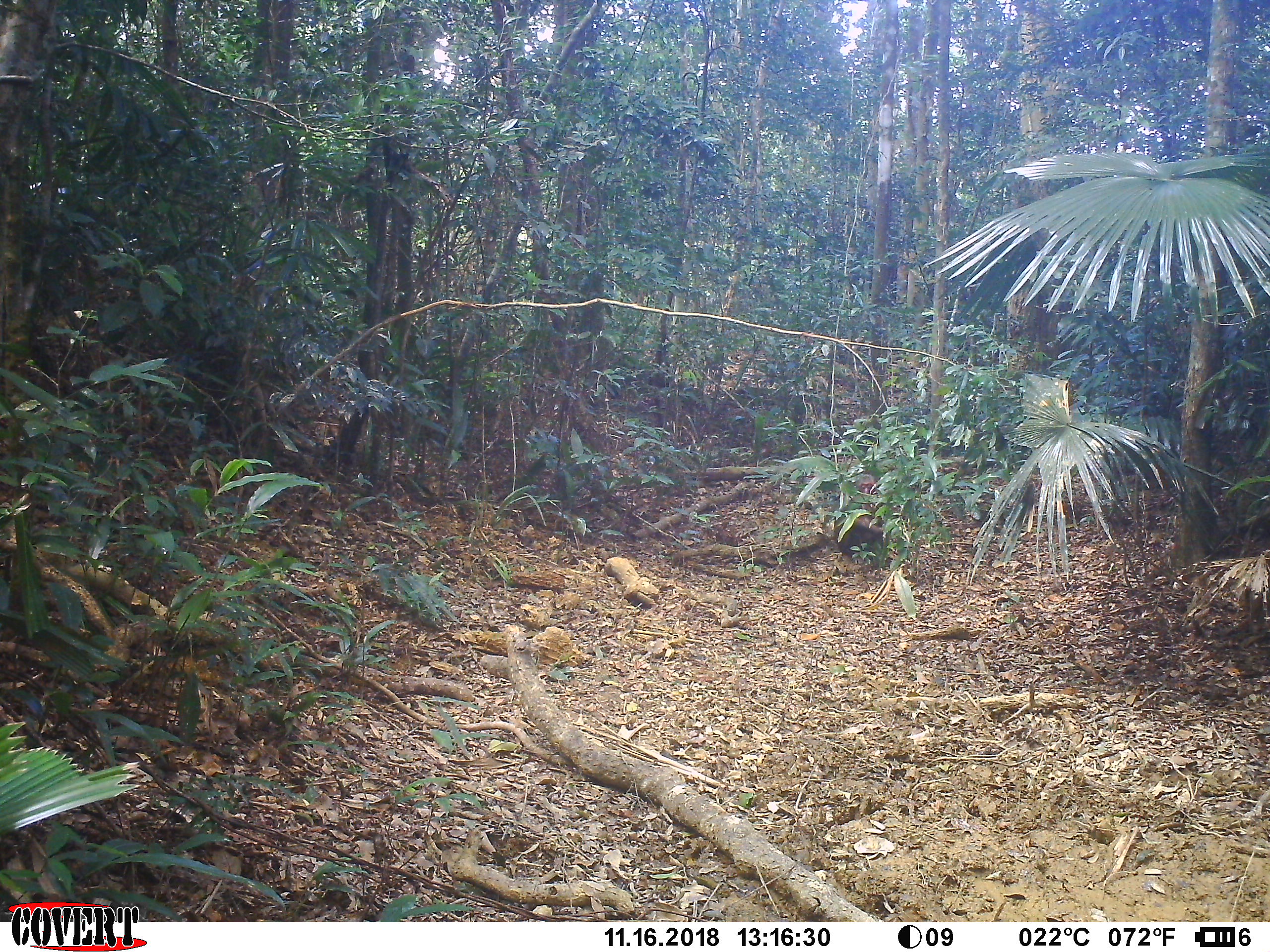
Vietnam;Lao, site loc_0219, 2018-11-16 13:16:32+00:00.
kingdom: Animalia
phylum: Chordata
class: Mammalia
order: Primates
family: Cercopithecidae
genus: Macaca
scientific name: Macaca arctoides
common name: stump-tailed macaque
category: stump tailed macaque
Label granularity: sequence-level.